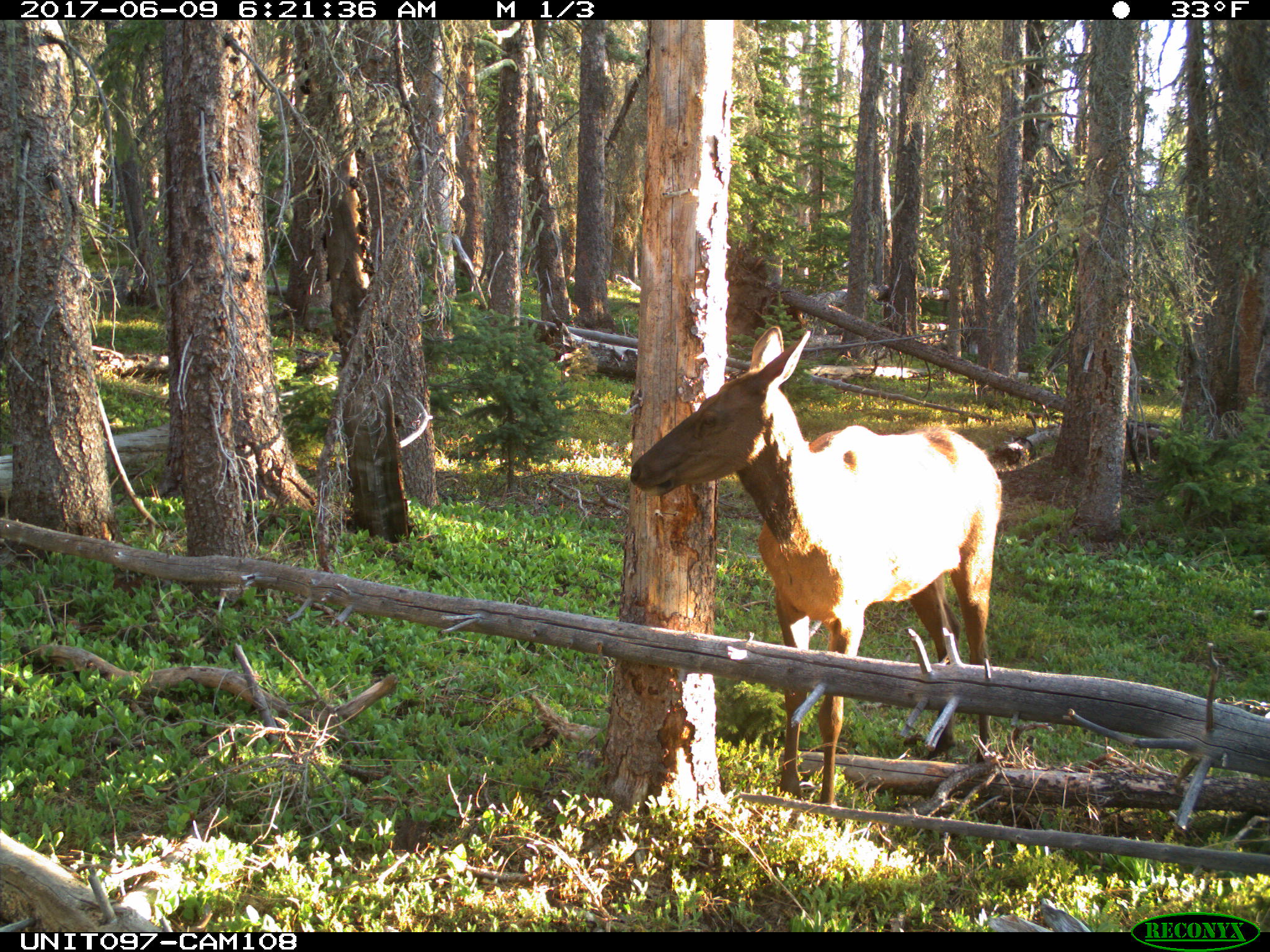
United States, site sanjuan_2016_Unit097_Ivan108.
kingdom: Animalia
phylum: Chordata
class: Mammalia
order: Artiodactyla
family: Cervidae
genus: Cervus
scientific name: Cervus elaphus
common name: red deer